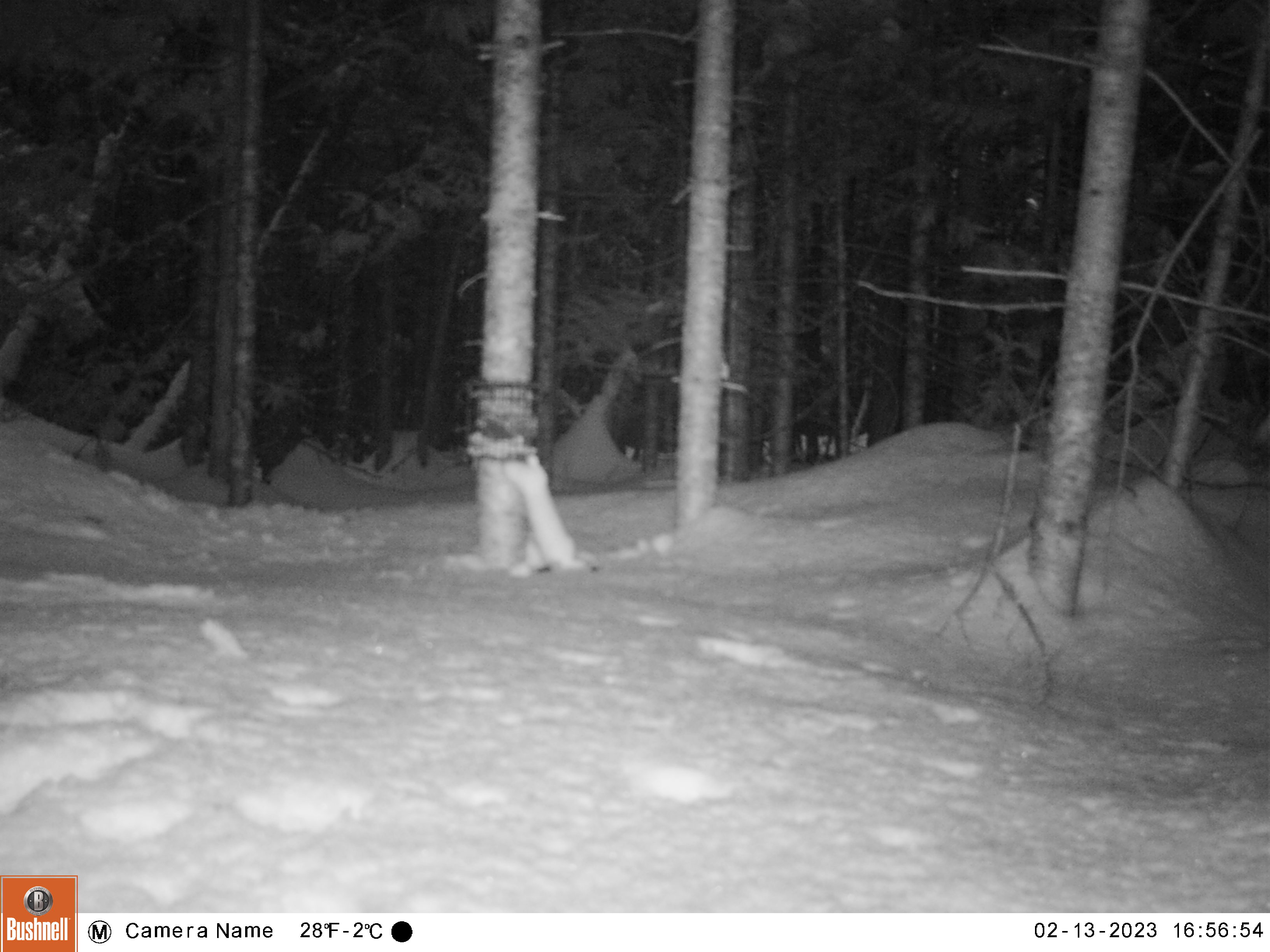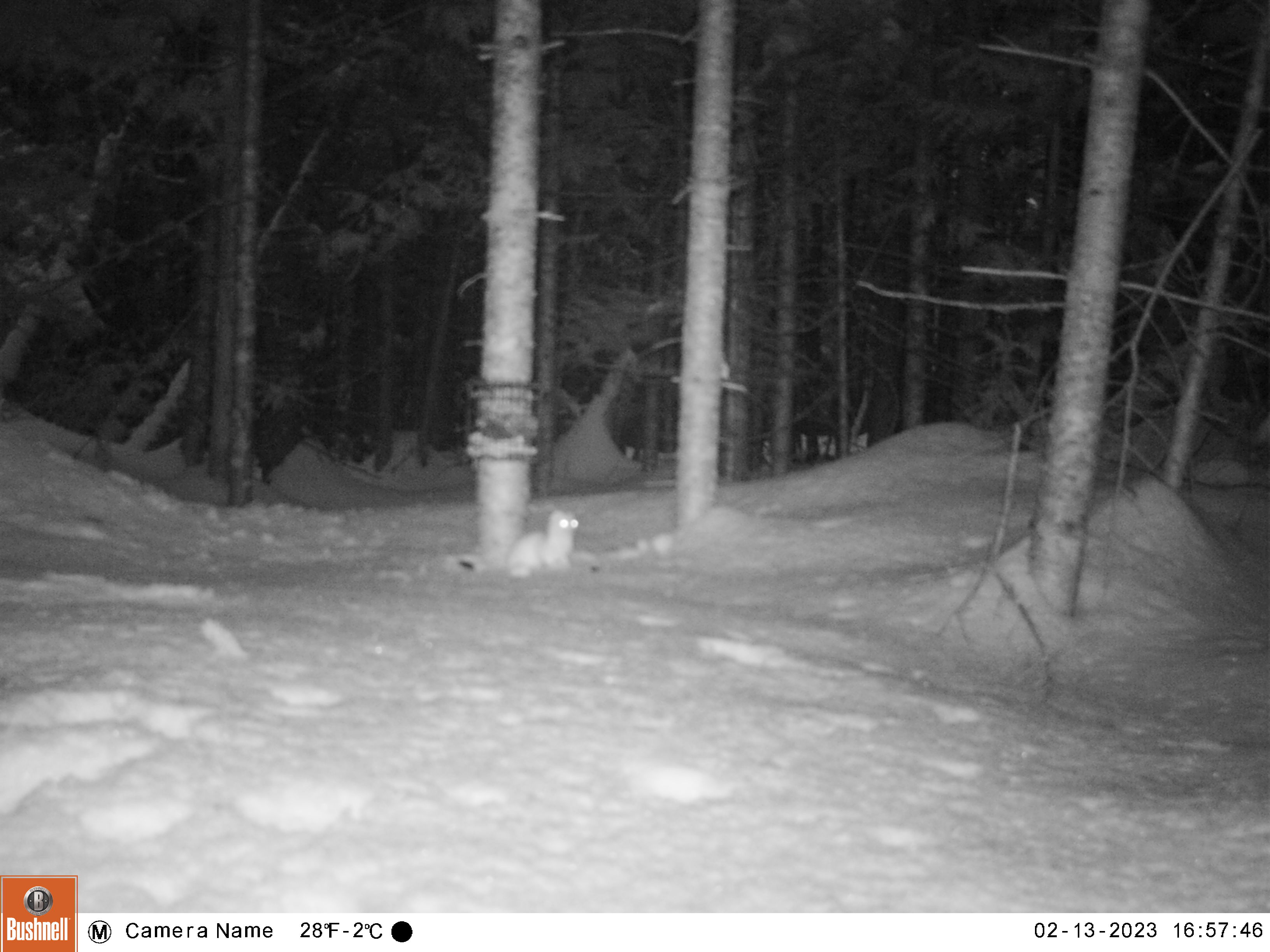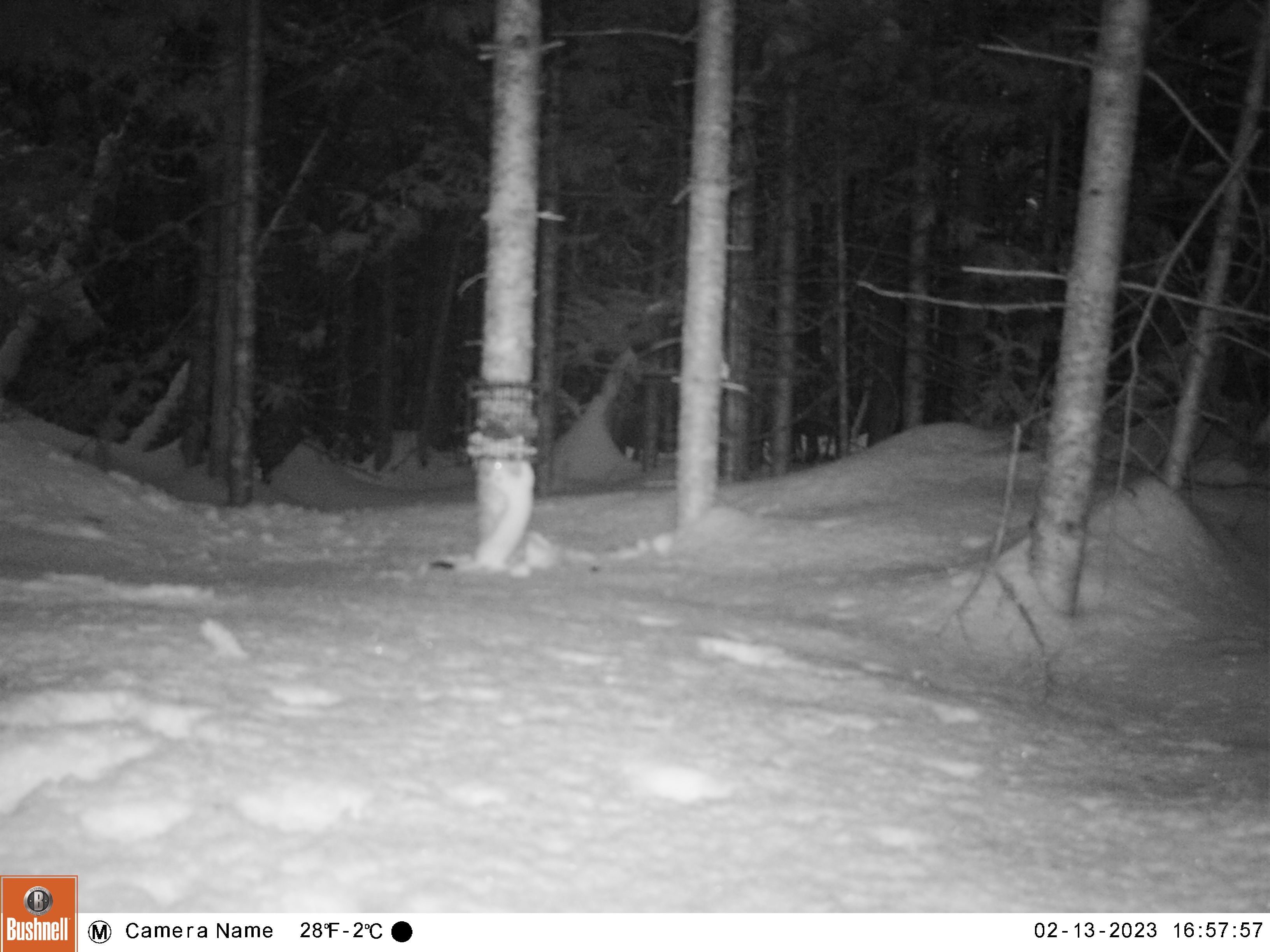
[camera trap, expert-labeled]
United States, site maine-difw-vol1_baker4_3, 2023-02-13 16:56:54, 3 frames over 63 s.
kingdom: Animalia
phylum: Chordata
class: Mammalia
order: Carnivora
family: Mustelidae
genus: Mustela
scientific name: Mustela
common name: weasel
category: weasel sp.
Weasel sp. (weasel) (Mustela).